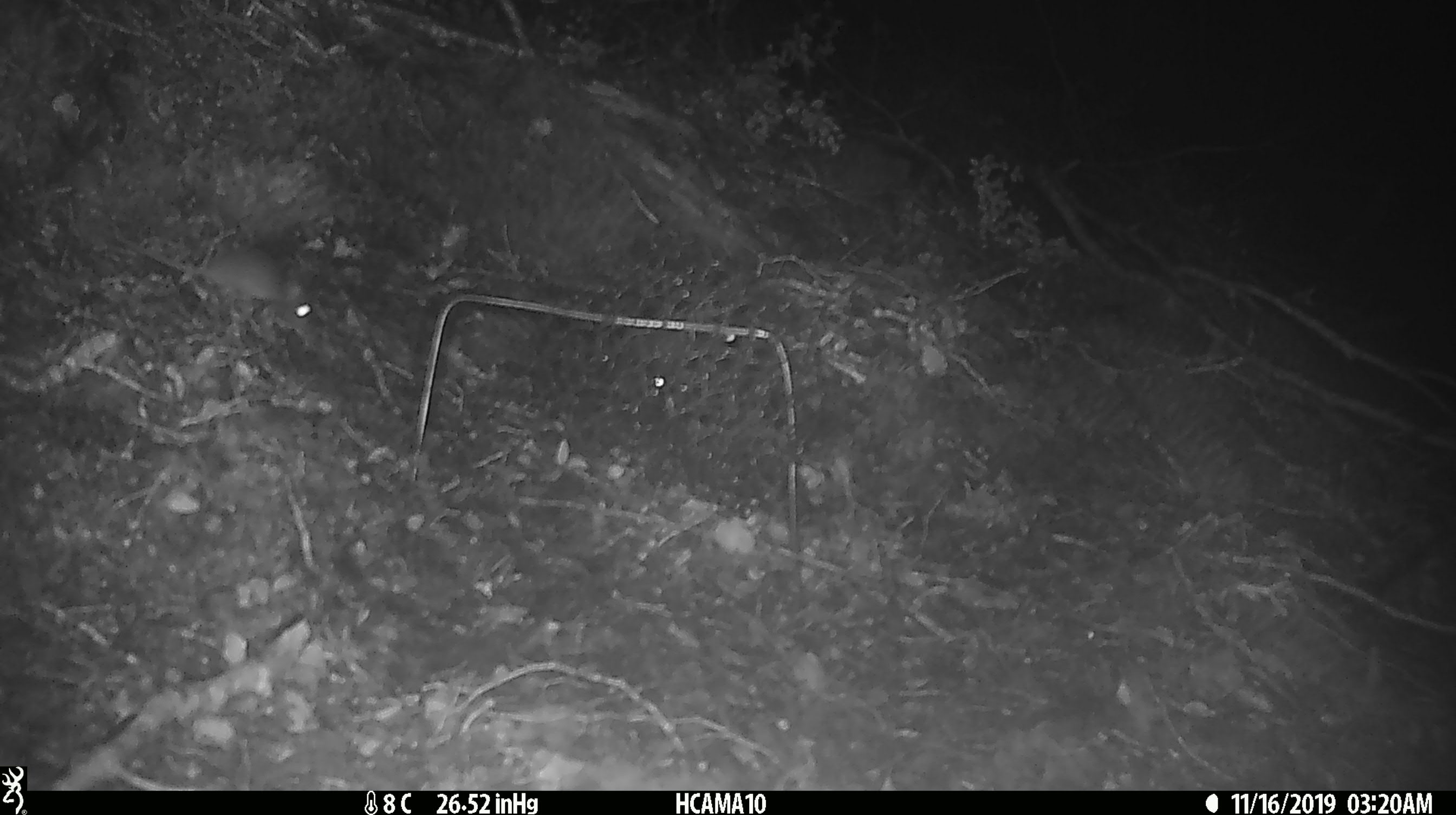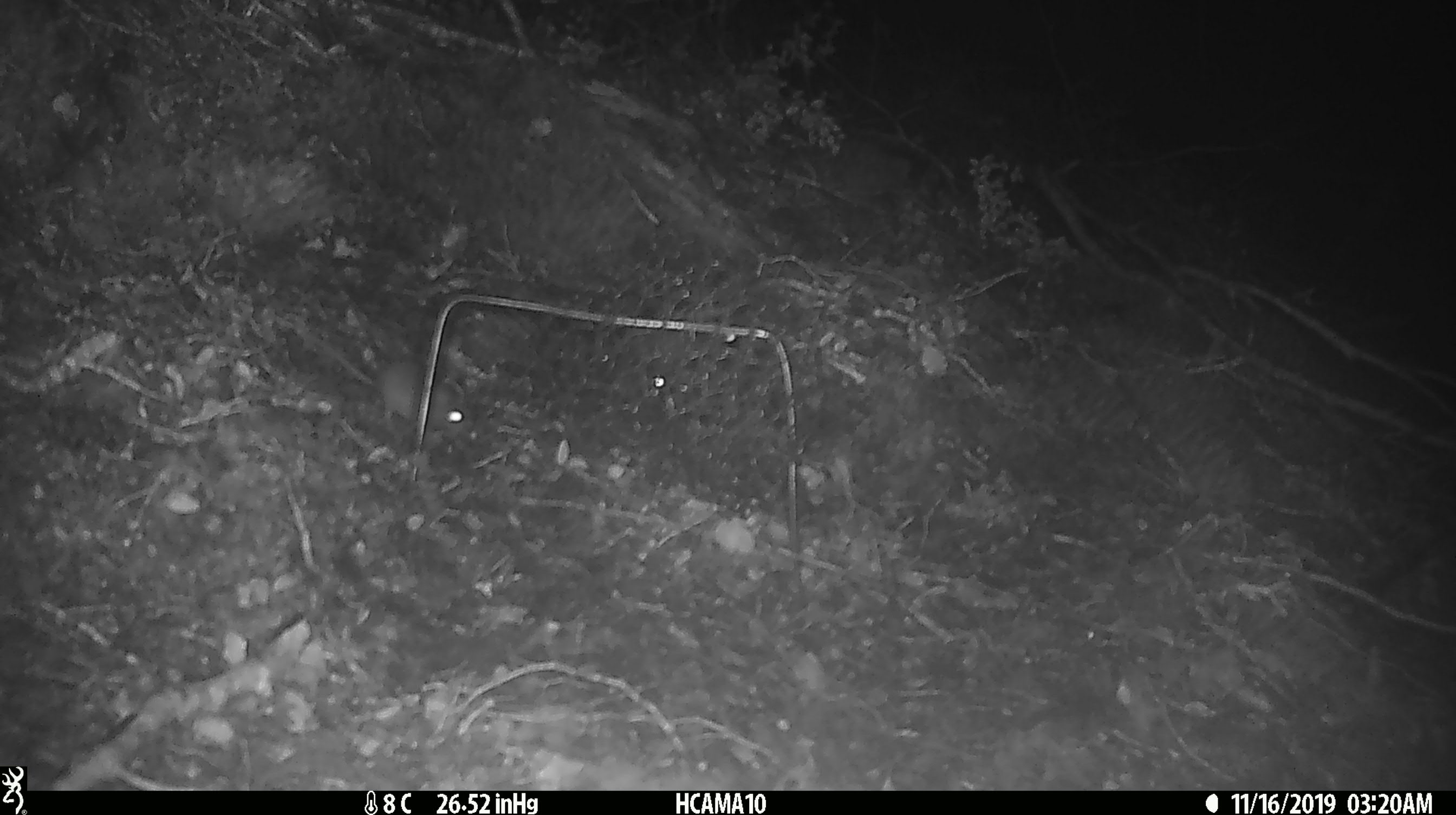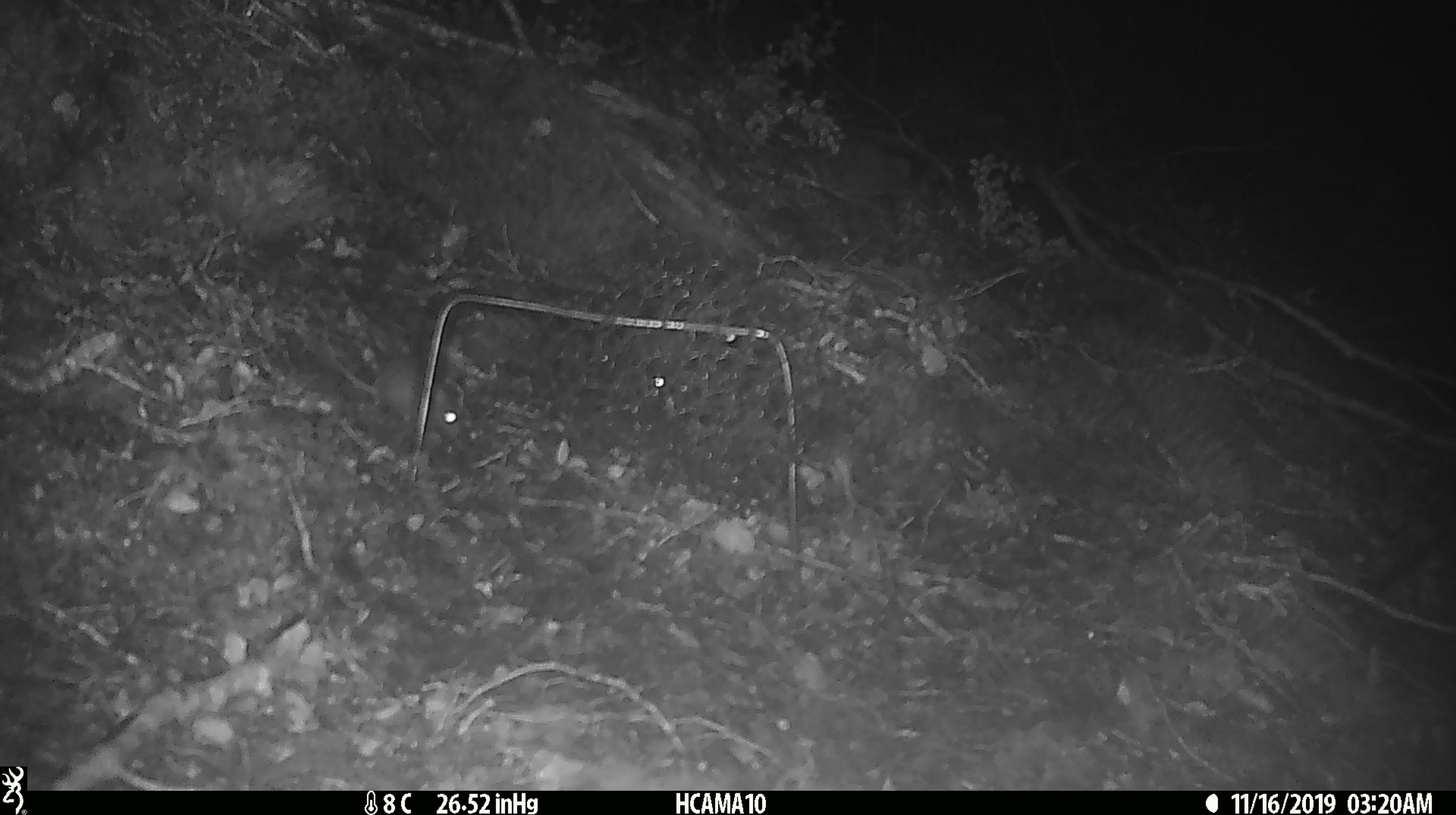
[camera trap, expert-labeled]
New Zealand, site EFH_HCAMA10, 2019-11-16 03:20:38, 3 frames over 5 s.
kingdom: Animalia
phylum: Chordata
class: Mammalia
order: Rodentia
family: Muridae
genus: Mus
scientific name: Mus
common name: mouse